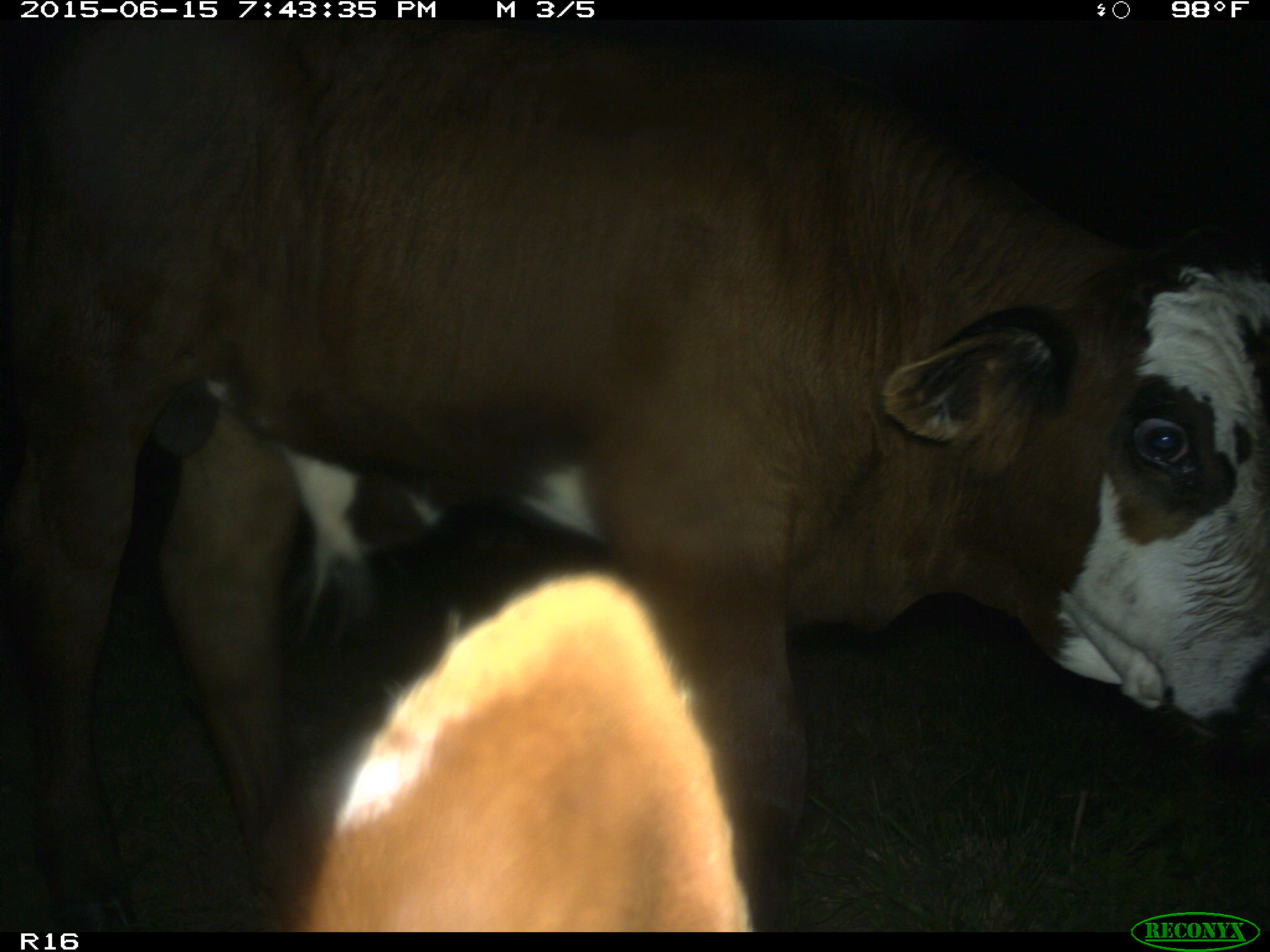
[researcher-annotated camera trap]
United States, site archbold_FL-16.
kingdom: Animalia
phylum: Chordata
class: Mammalia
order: Artiodactyla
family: Bovidae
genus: Bos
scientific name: Bos taurus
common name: domestic cow